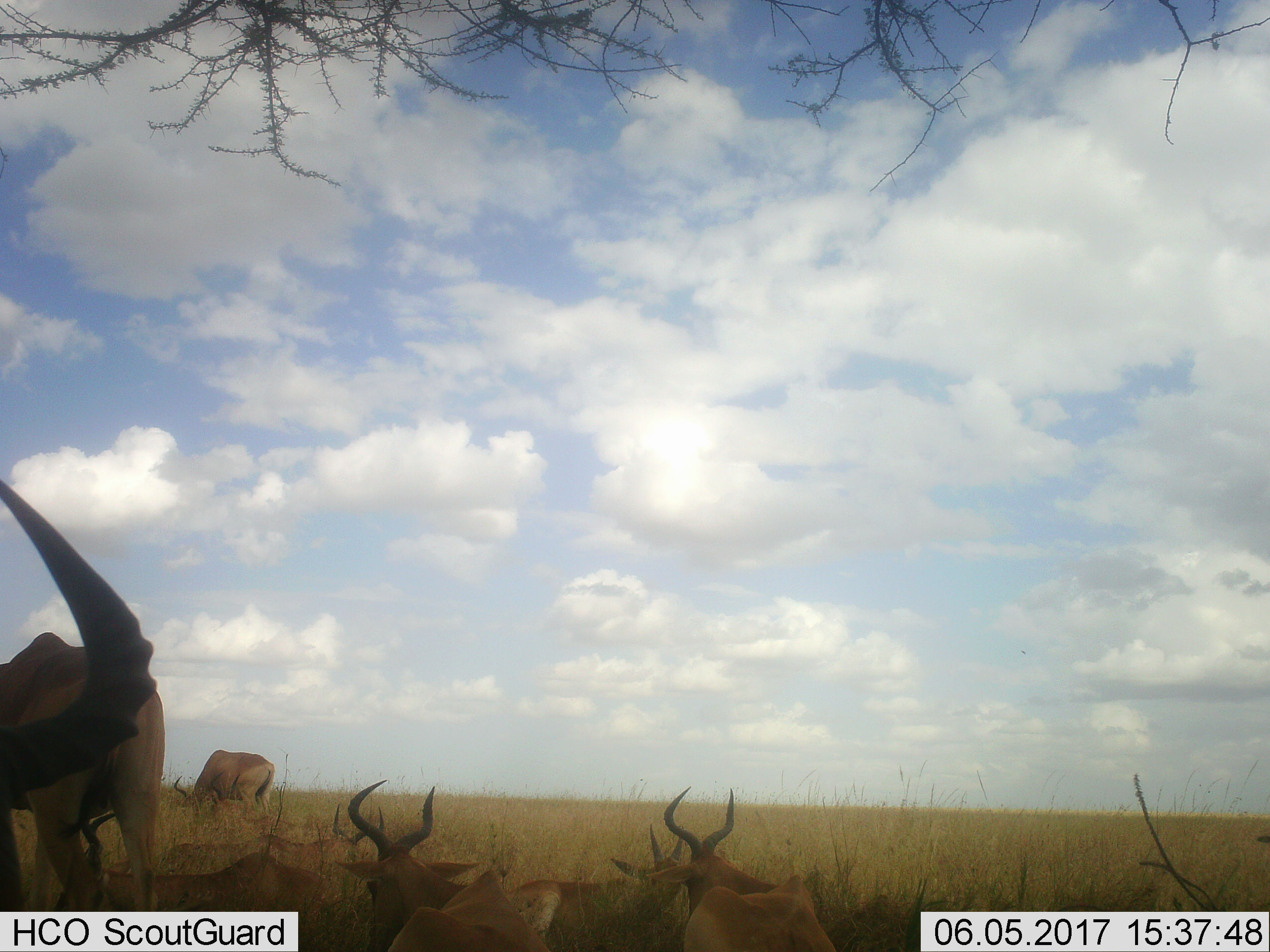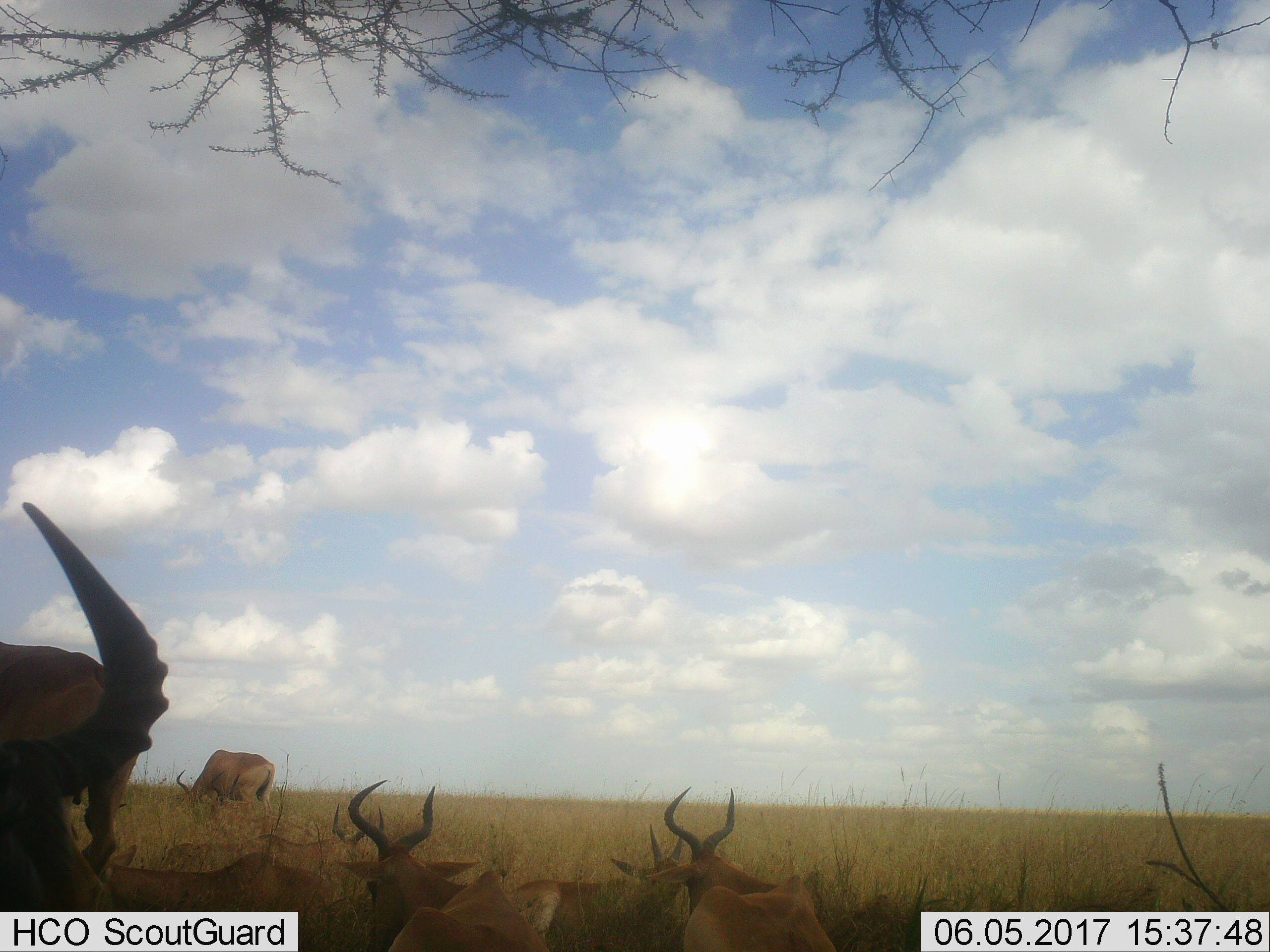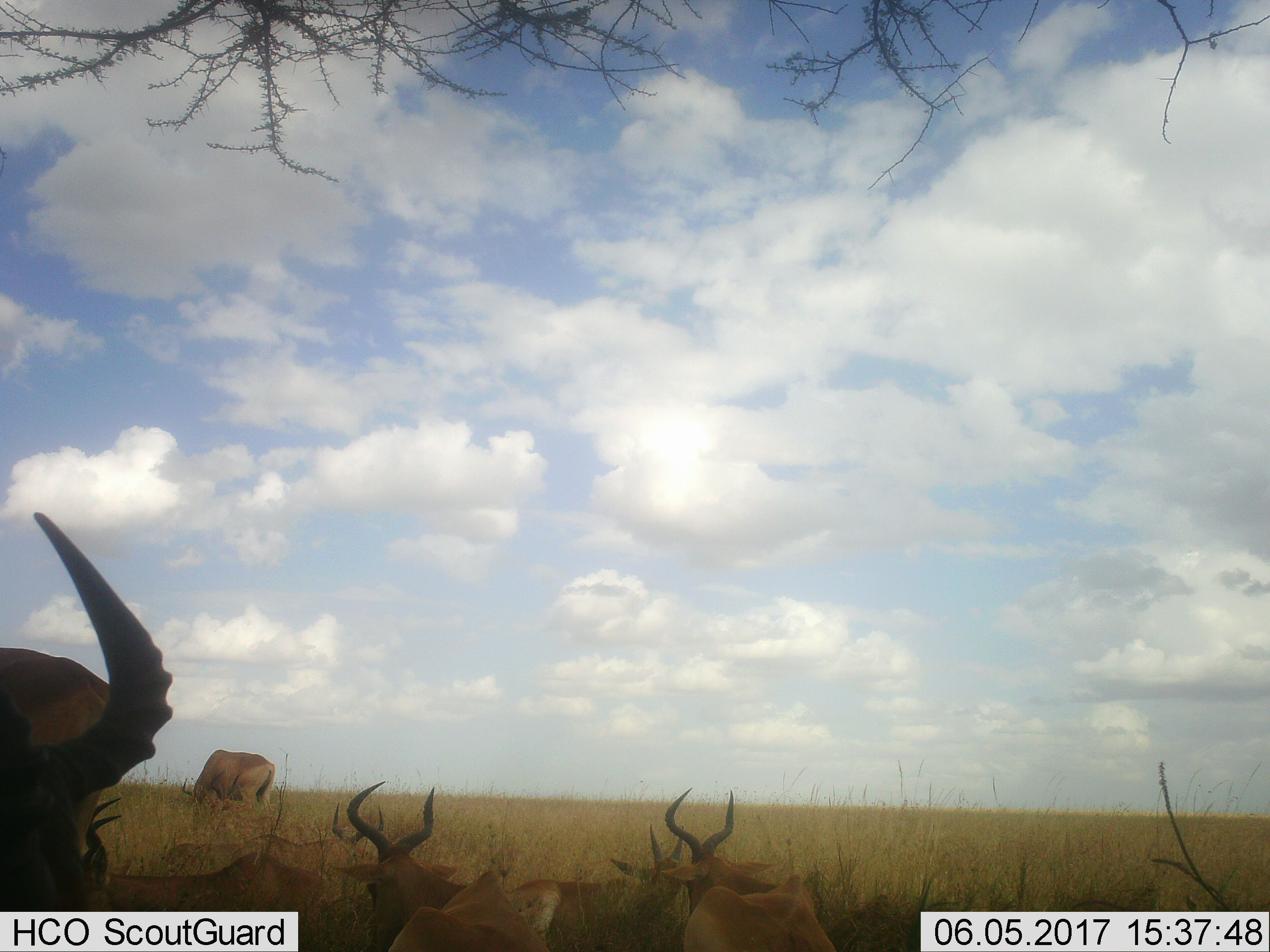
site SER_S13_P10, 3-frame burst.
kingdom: Animalia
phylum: Chordata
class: Mammalia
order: Artiodactyla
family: Bovidae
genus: Alcelaphus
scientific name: Alcelaphus buselaphus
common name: hartebeest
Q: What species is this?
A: Hartebeest (Alcelaphus buselaphus).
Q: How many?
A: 8.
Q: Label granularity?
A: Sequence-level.